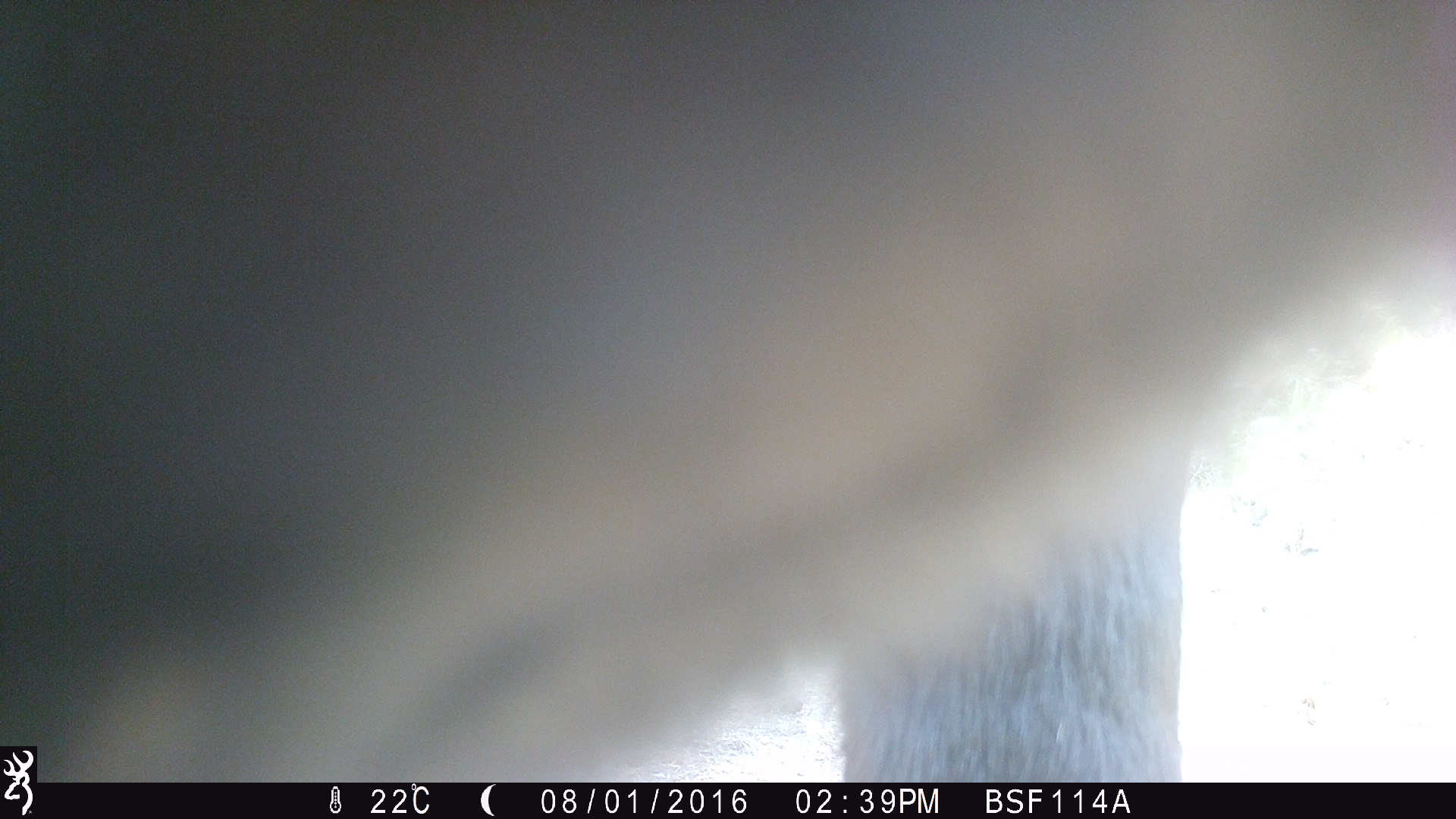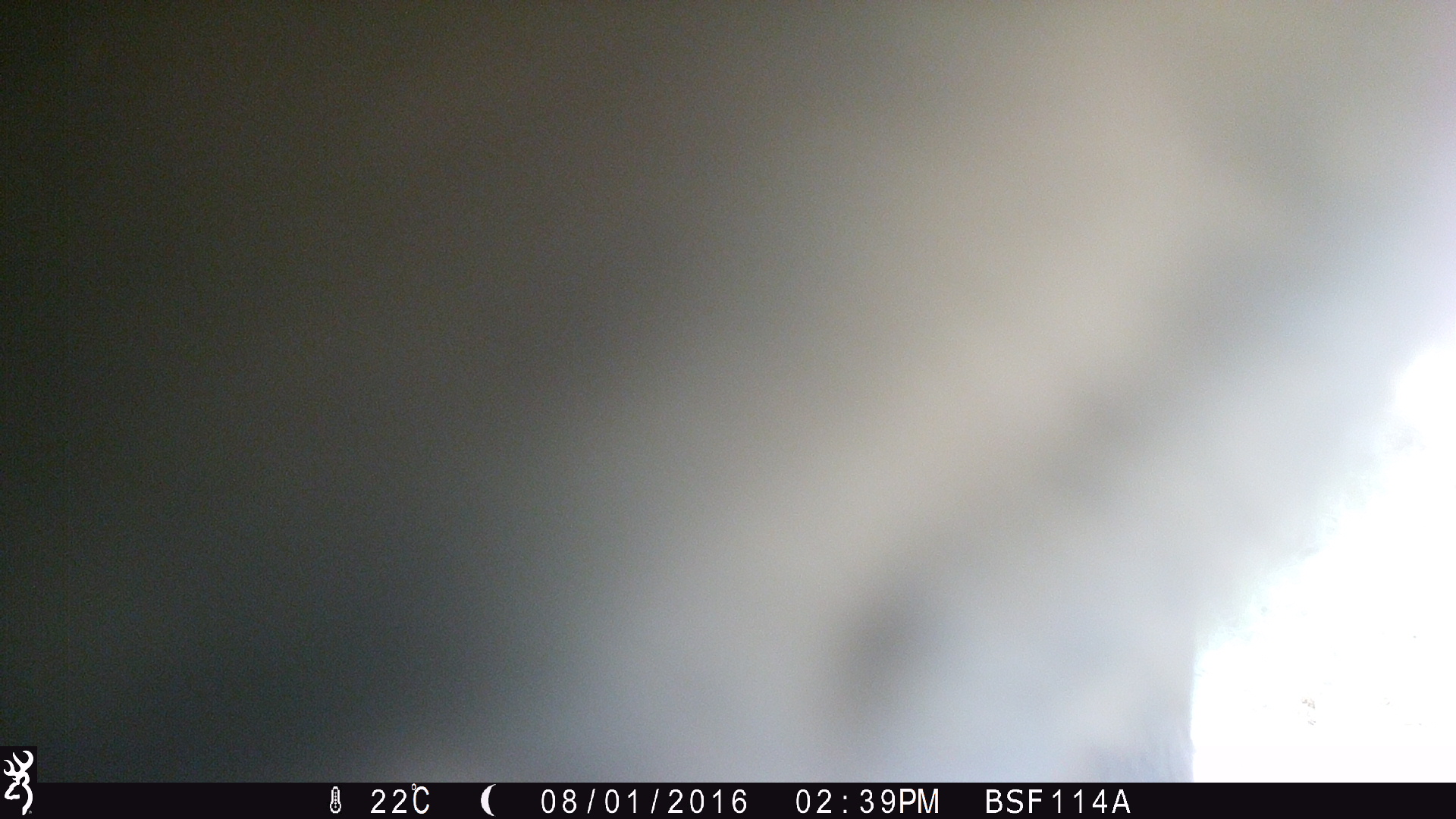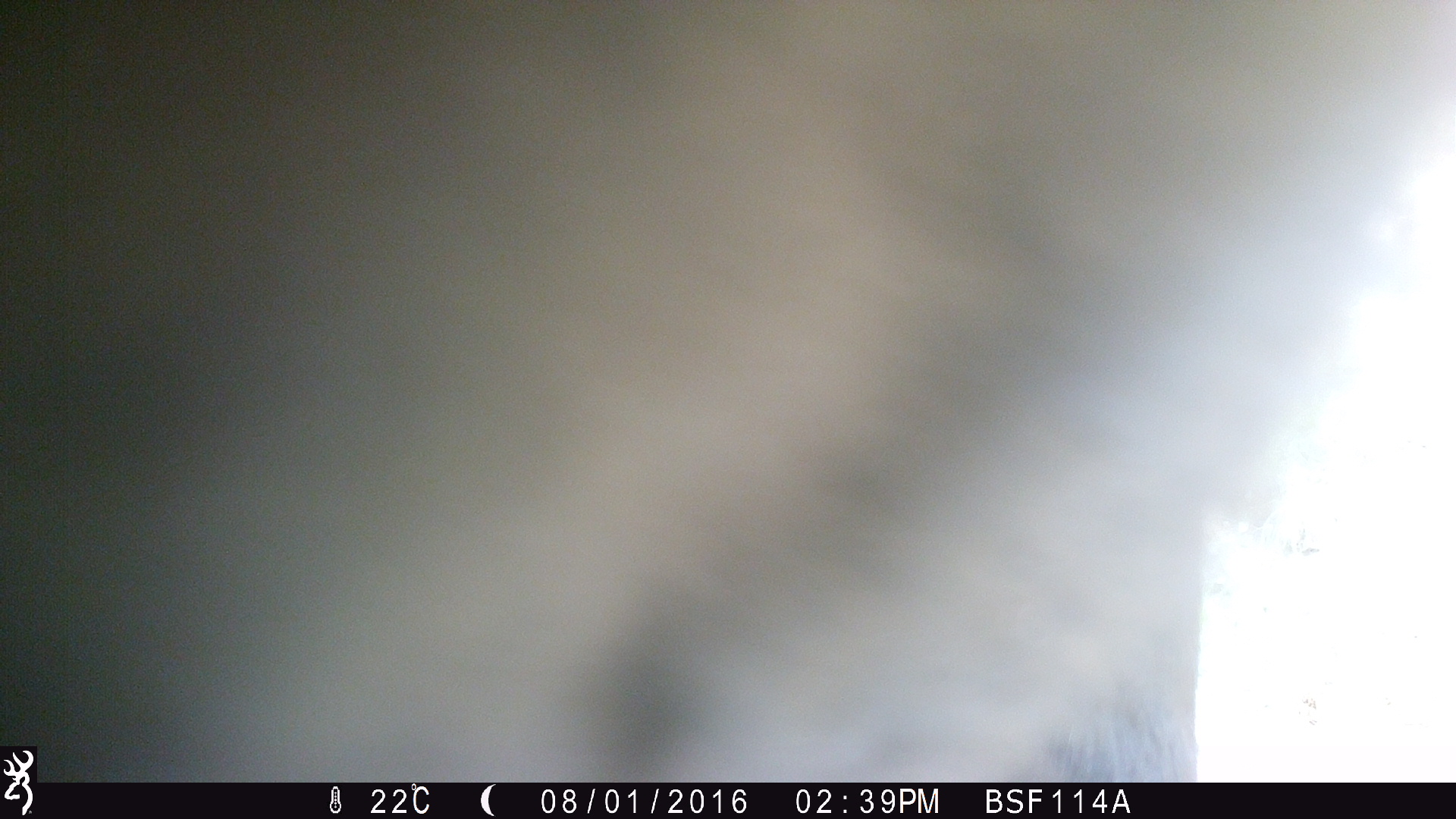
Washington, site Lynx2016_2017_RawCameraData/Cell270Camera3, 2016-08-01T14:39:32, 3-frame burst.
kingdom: Animalia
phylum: Chordata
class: Mammalia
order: Artiodactyla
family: Bovidae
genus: Bos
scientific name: Bos taurus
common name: domestic cattle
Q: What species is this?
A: Domestic cattle (Bos taurus).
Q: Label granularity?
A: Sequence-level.